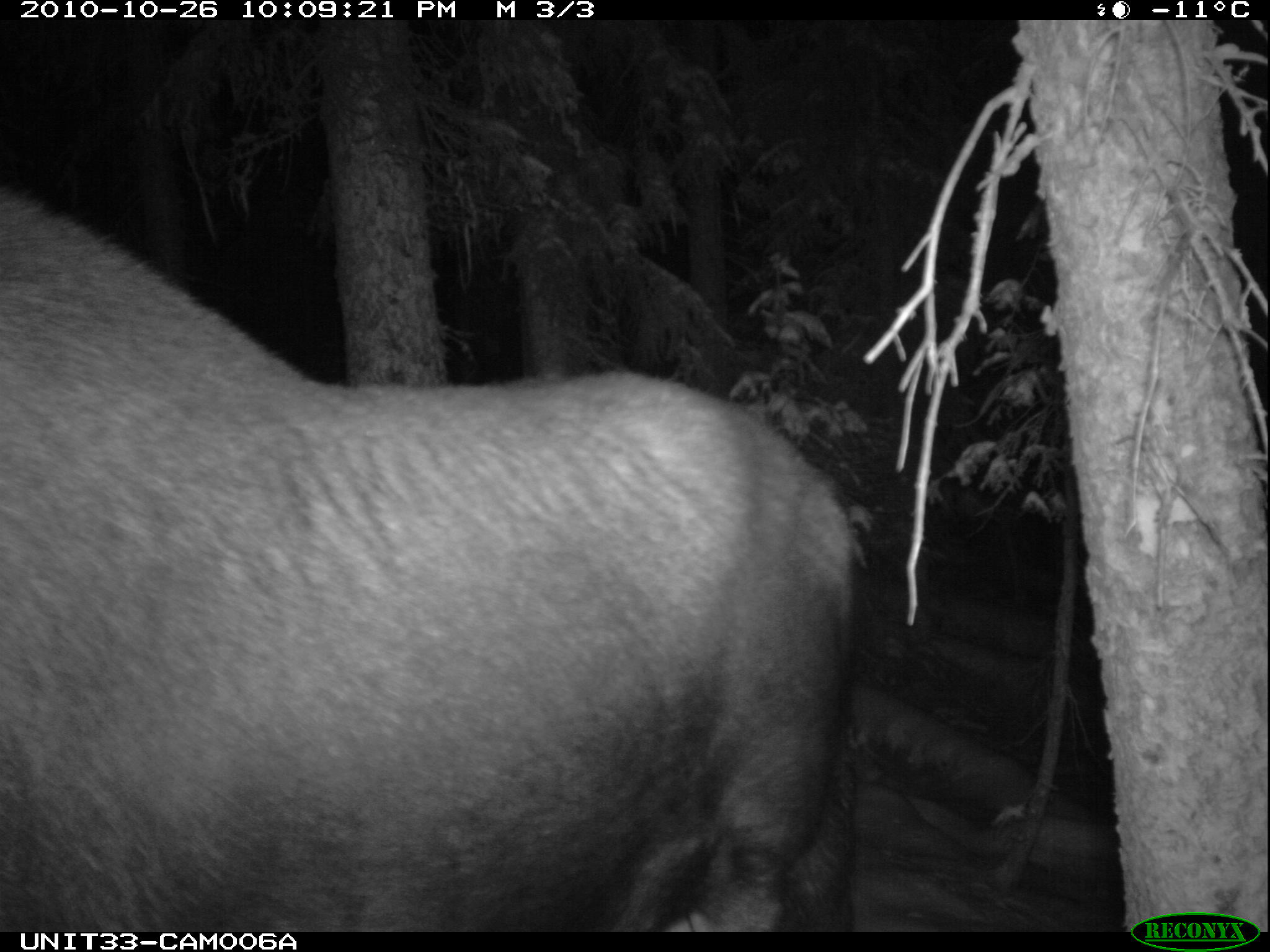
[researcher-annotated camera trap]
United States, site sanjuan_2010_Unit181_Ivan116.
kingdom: Animalia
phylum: Chordata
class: Mammalia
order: Artiodactyla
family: Cervidae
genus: Alces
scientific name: Alces alces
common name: moose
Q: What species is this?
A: Alces alces (moose).